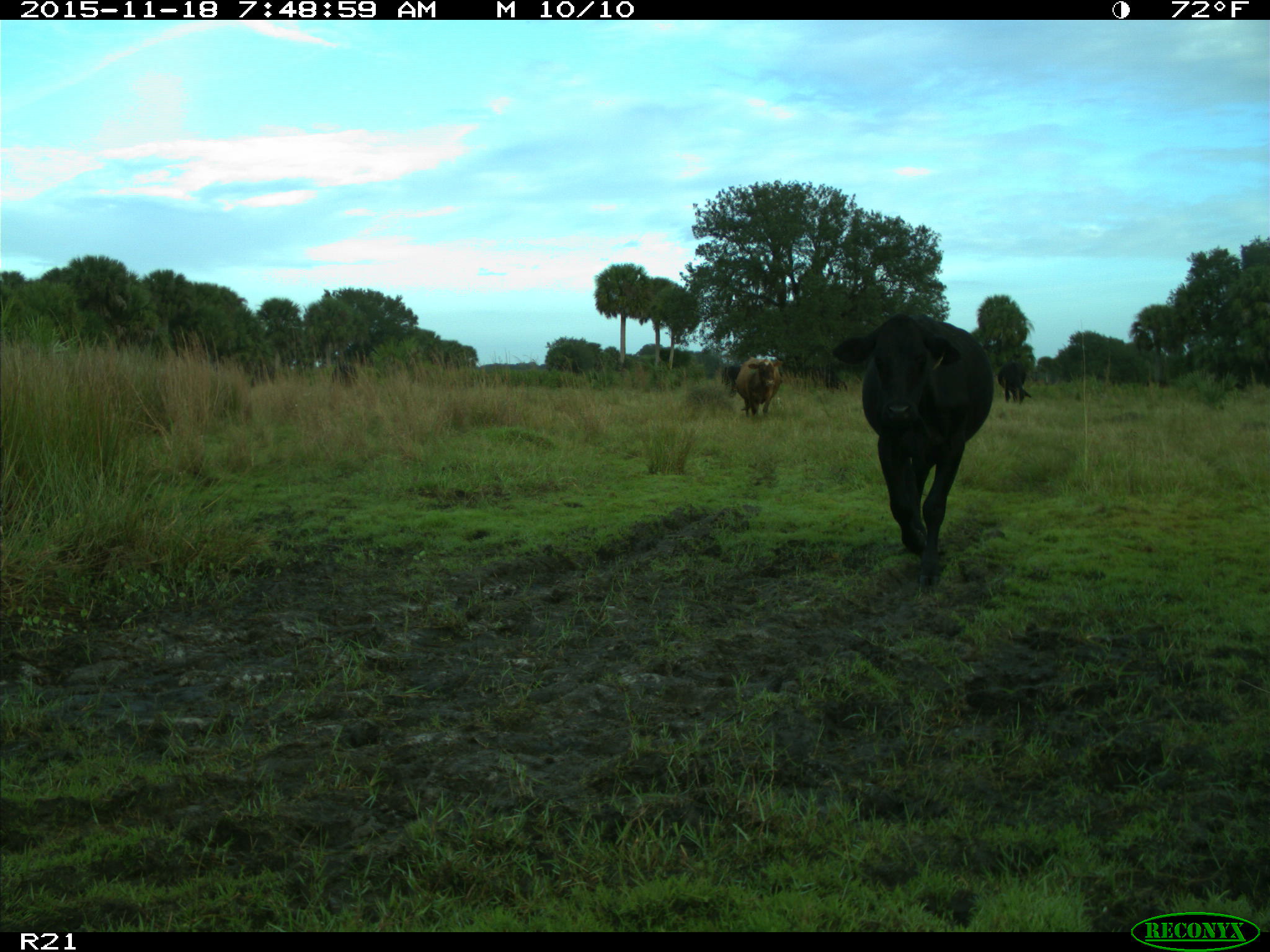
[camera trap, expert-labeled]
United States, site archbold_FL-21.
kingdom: Animalia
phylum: Chordata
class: Mammalia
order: Artiodactyla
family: Bovidae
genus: Bos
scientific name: Bos taurus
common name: domestic cow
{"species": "Bos taurus (domestic cow)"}